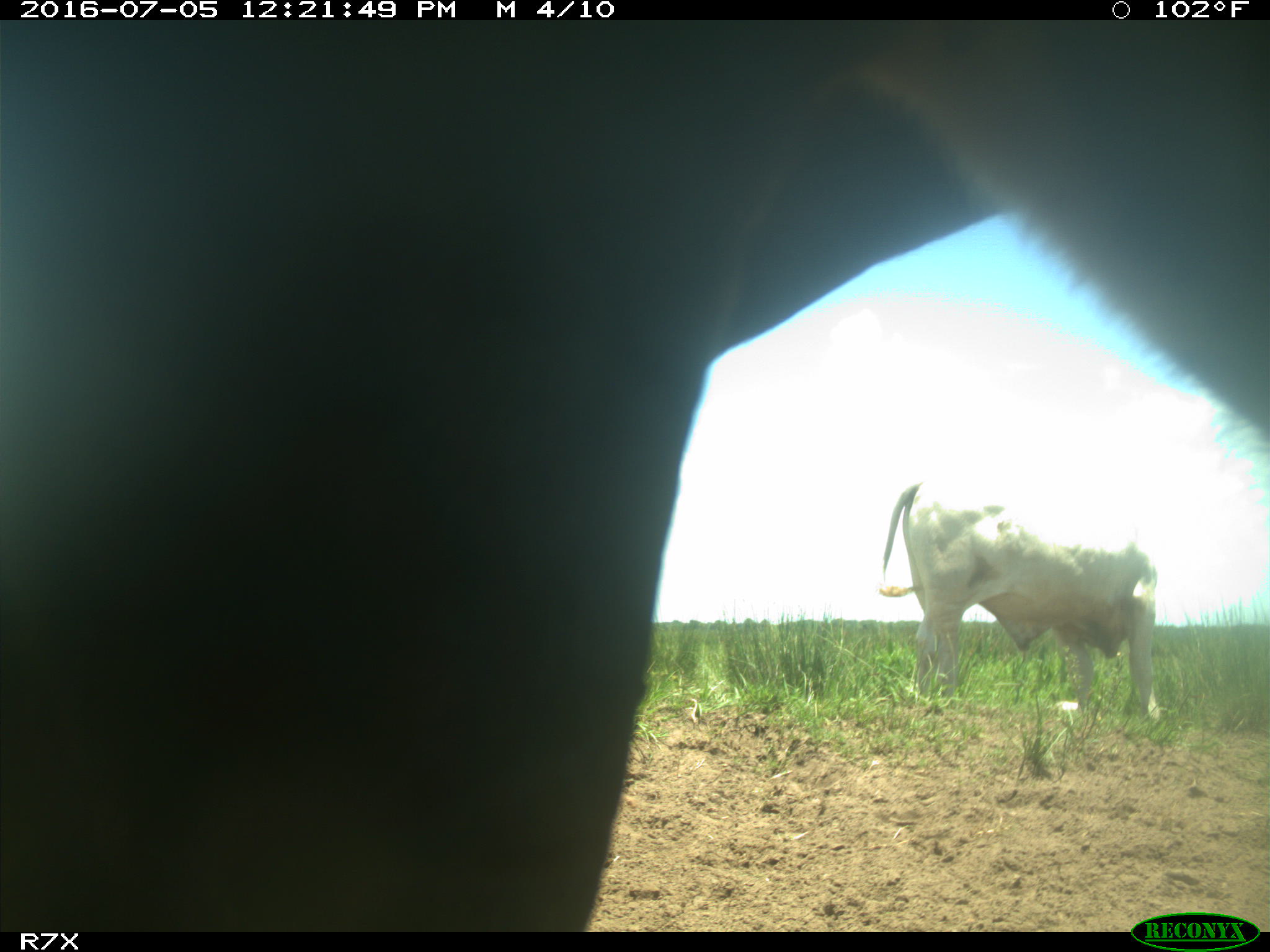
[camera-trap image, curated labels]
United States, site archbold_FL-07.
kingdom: Animalia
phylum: Chordata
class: Mammalia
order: Artiodactyla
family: Bovidae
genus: Bos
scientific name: Bos taurus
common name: domestic cow